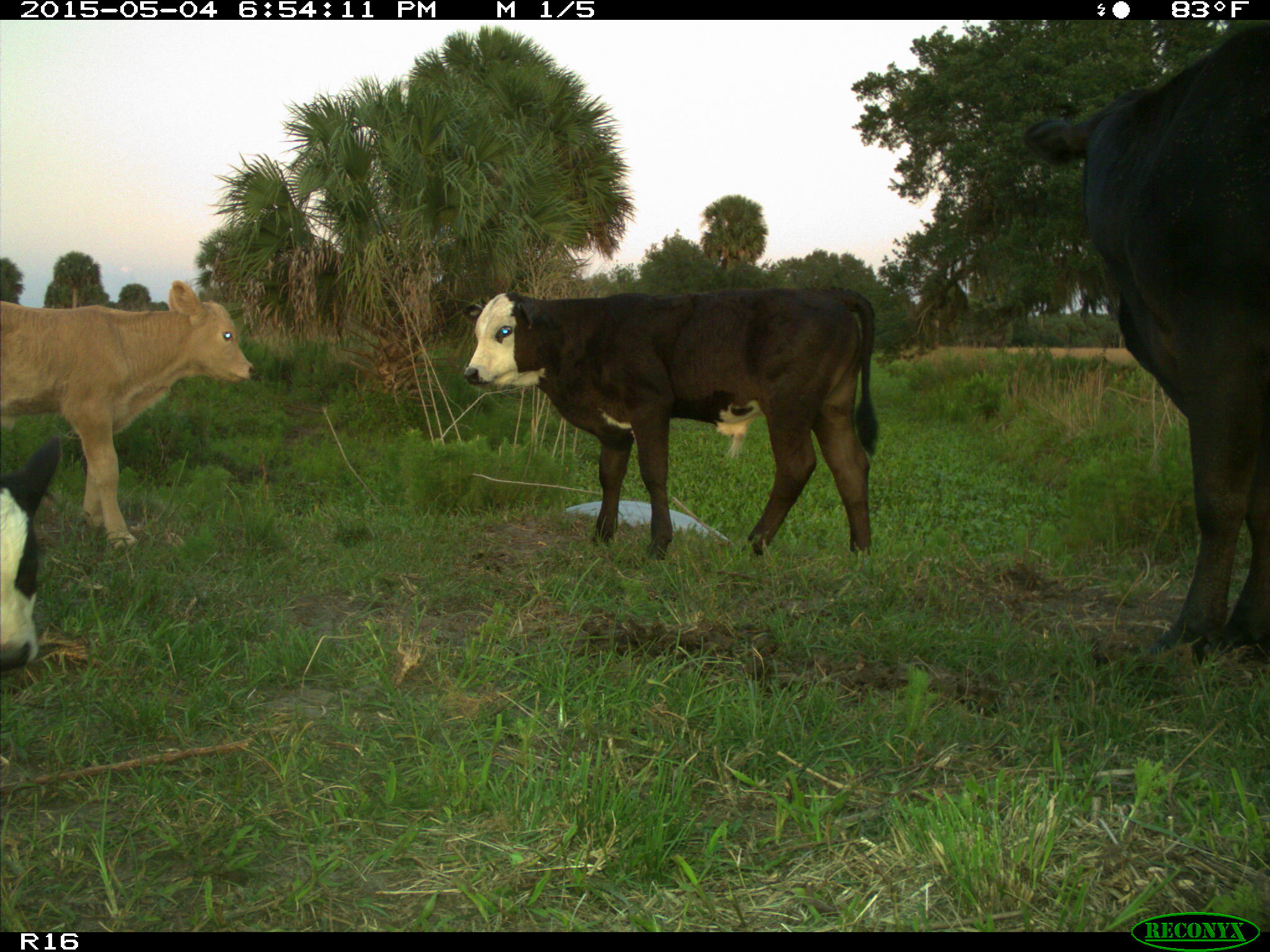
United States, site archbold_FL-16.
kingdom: Animalia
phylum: Chordata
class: Mammalia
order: Artiodactyla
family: Bovidae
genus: Bos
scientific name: Bos taurus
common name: domestic cow